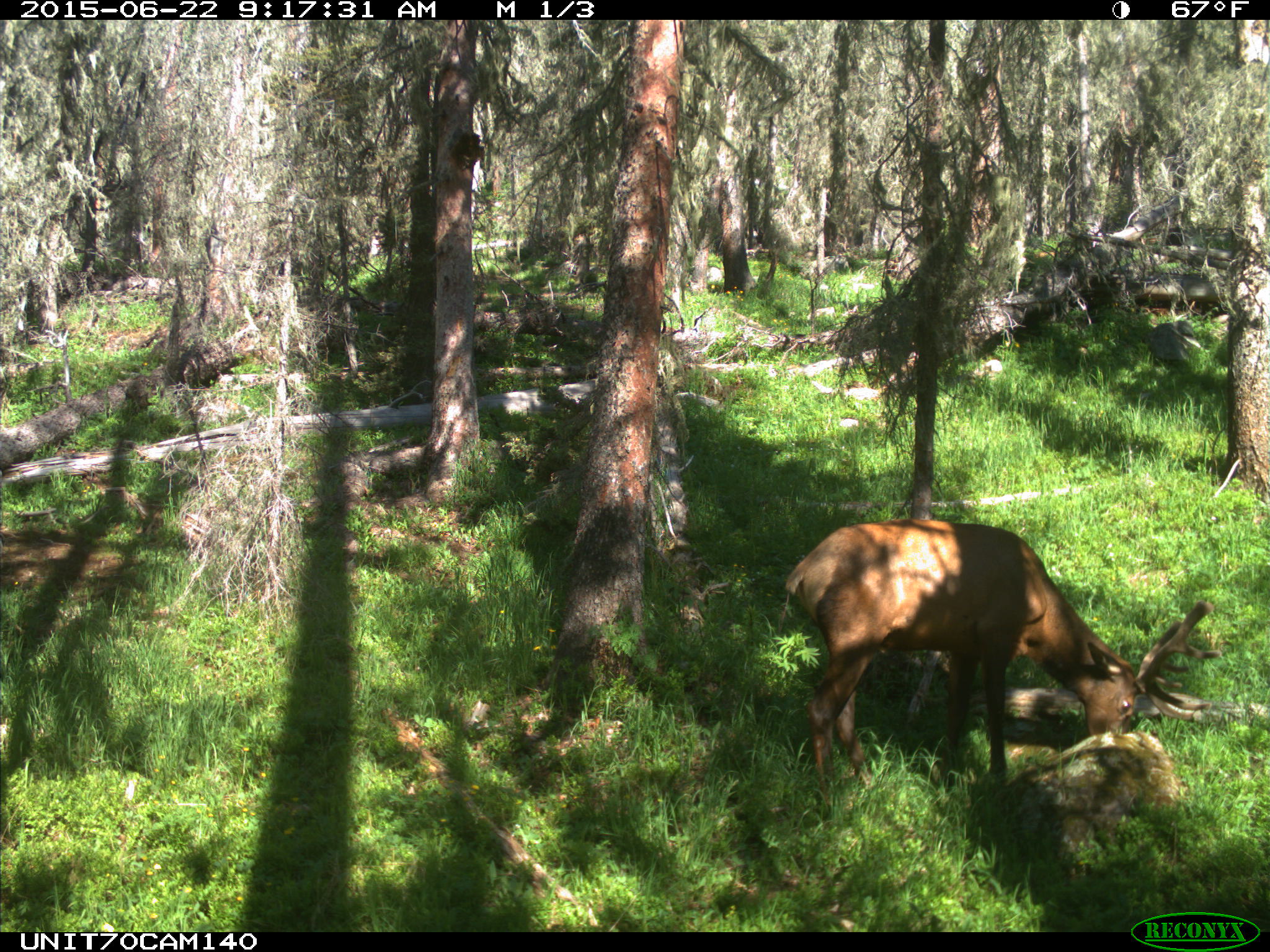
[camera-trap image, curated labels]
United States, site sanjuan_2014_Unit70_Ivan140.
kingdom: Animalia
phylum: Chordata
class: Mammalia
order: Artiodactyla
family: Cervidae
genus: Cervus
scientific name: Cervus elaphus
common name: red deer